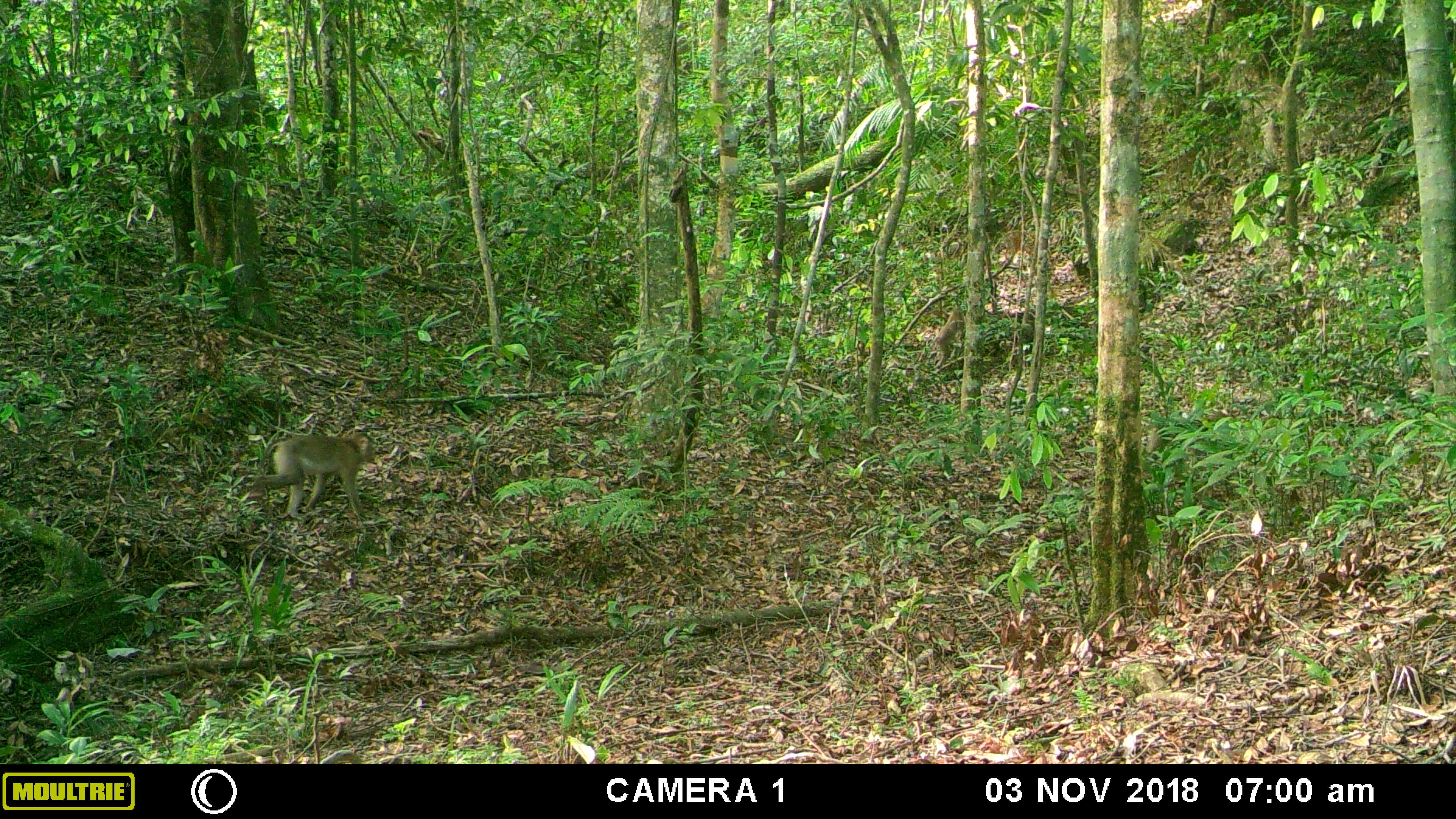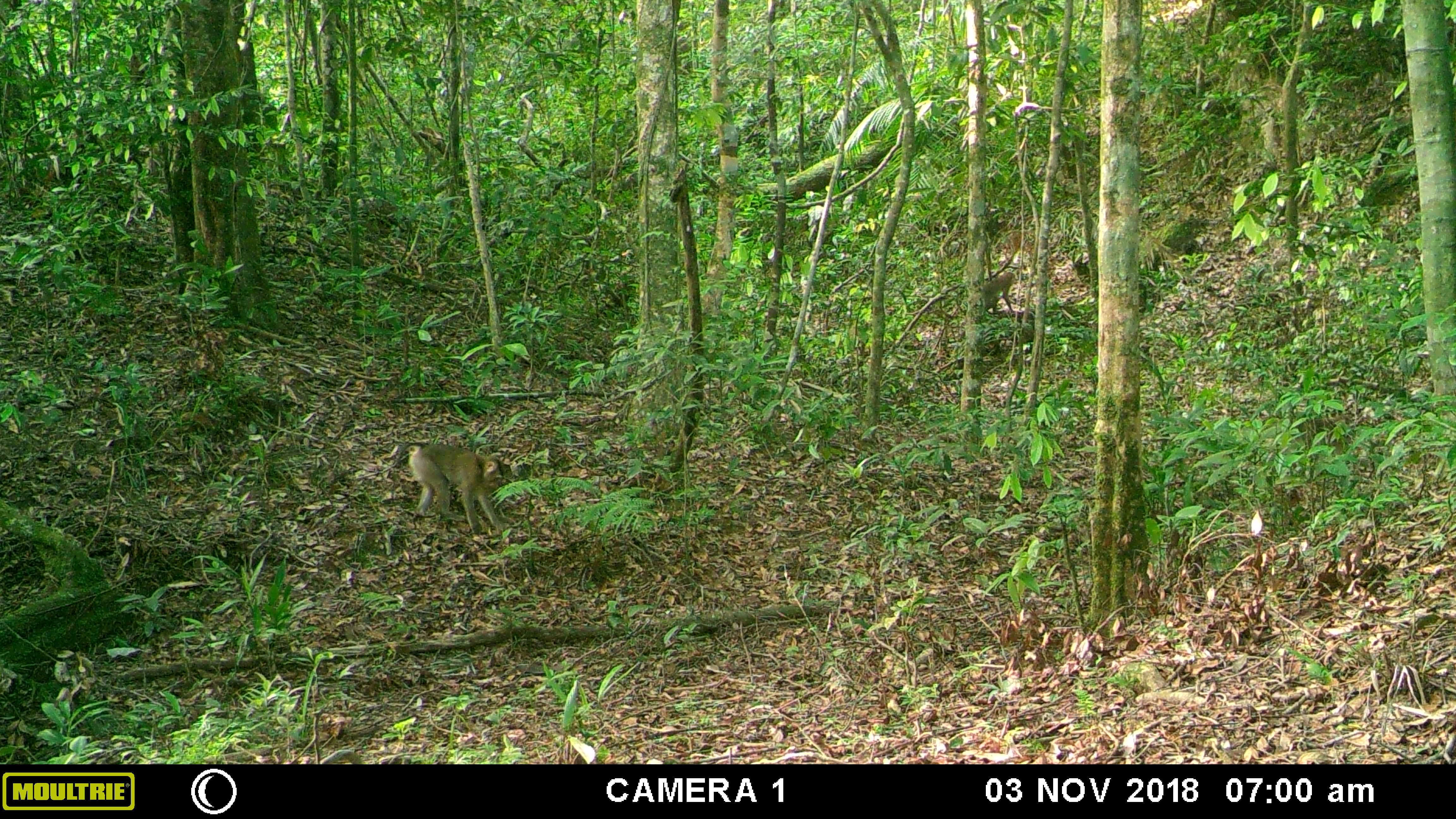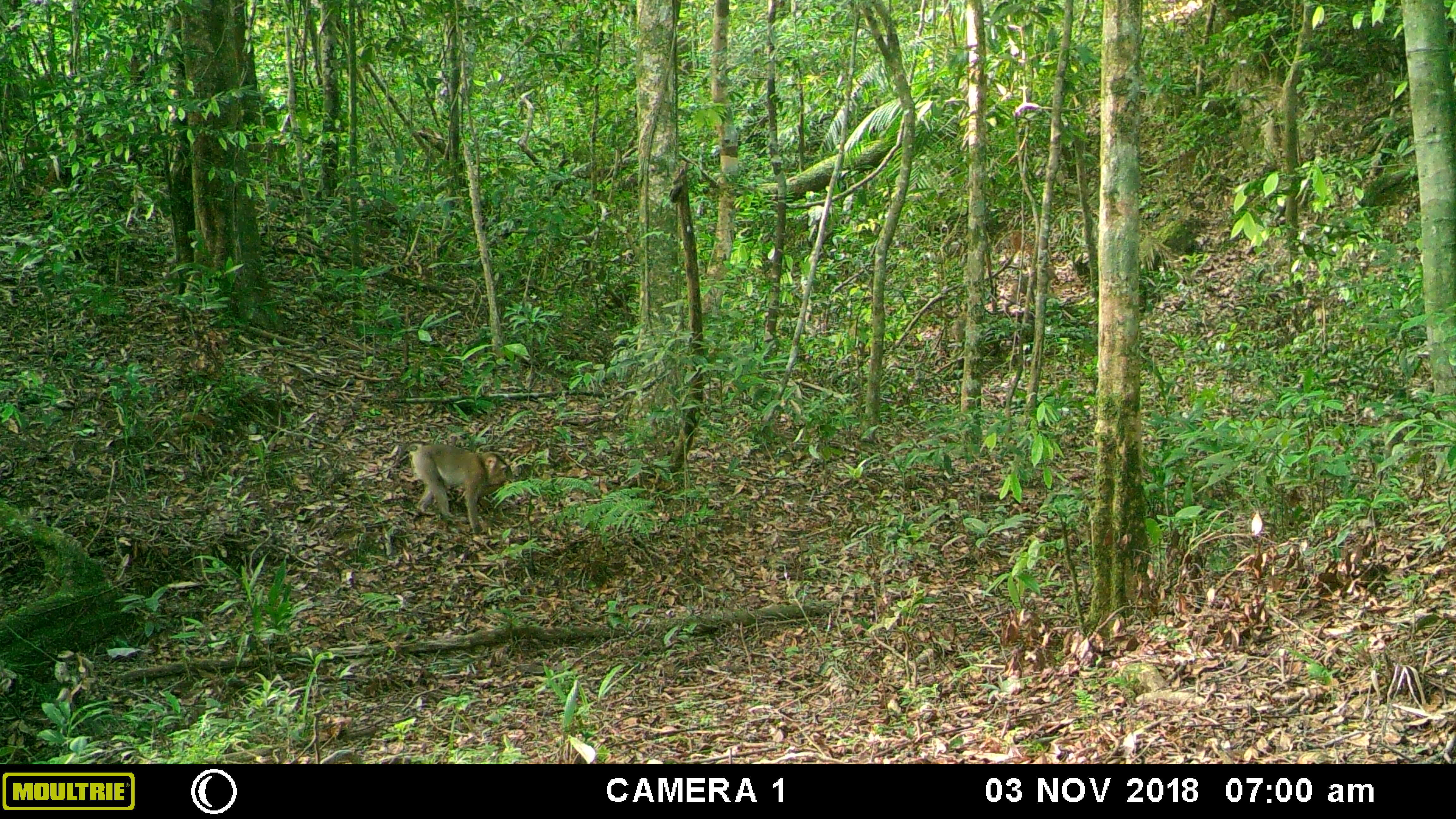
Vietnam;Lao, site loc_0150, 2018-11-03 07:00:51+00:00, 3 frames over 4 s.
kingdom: Animalia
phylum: Chordata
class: Mammalia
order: Primates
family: Cercopithecidae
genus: Macaca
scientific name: Macaca nemestrina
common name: pig-tailed macaque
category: pig tailed macaque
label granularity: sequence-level